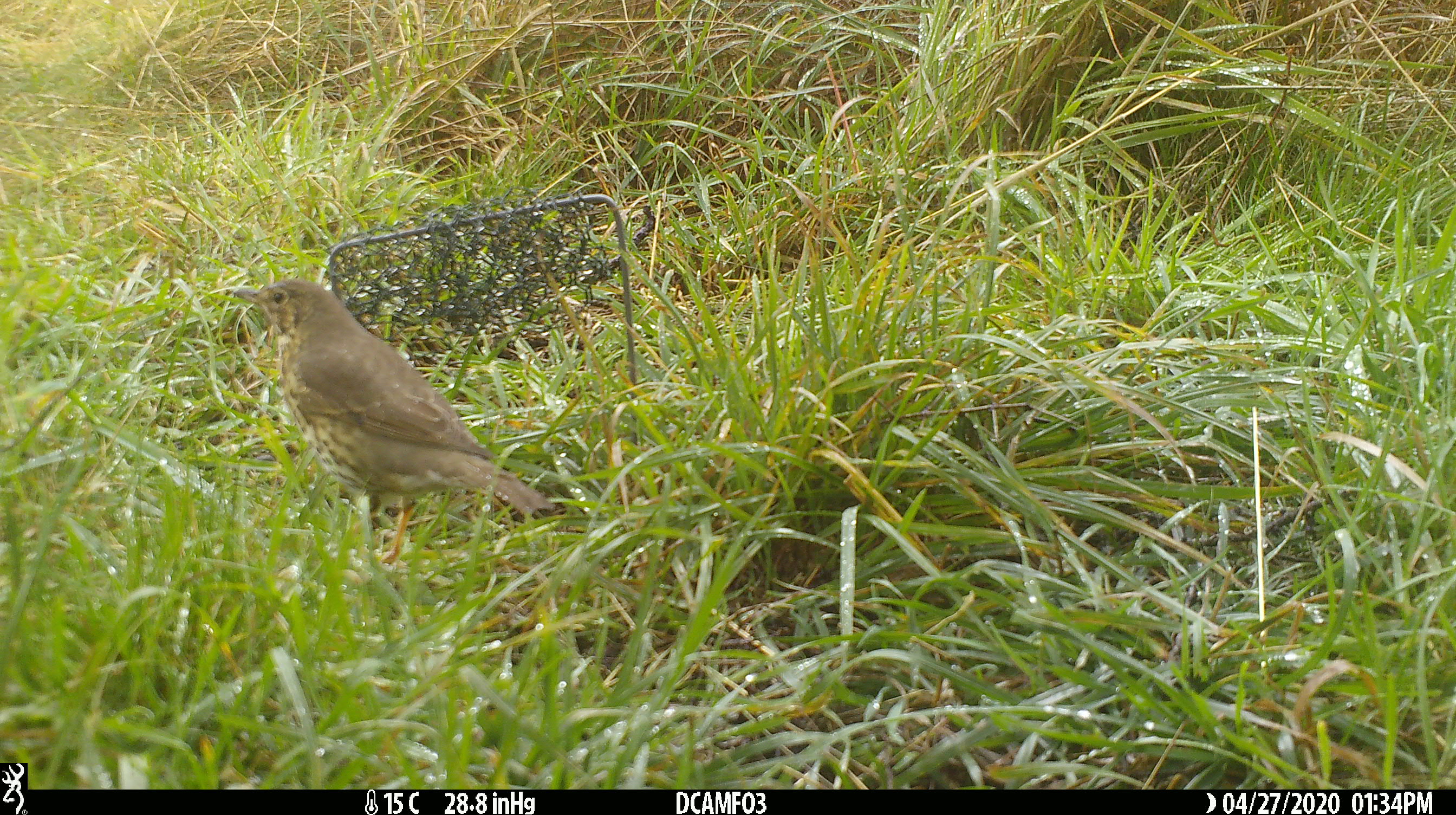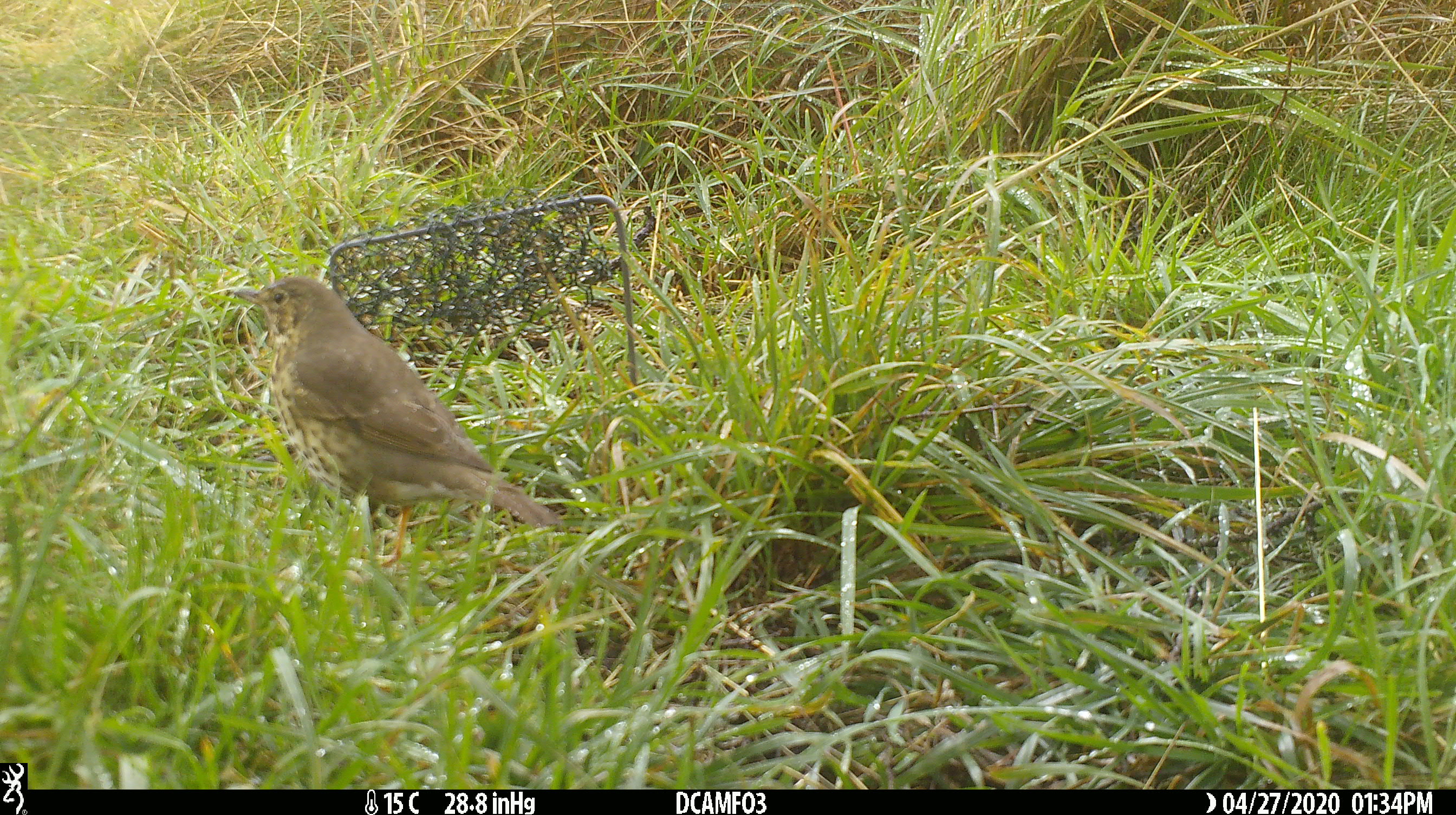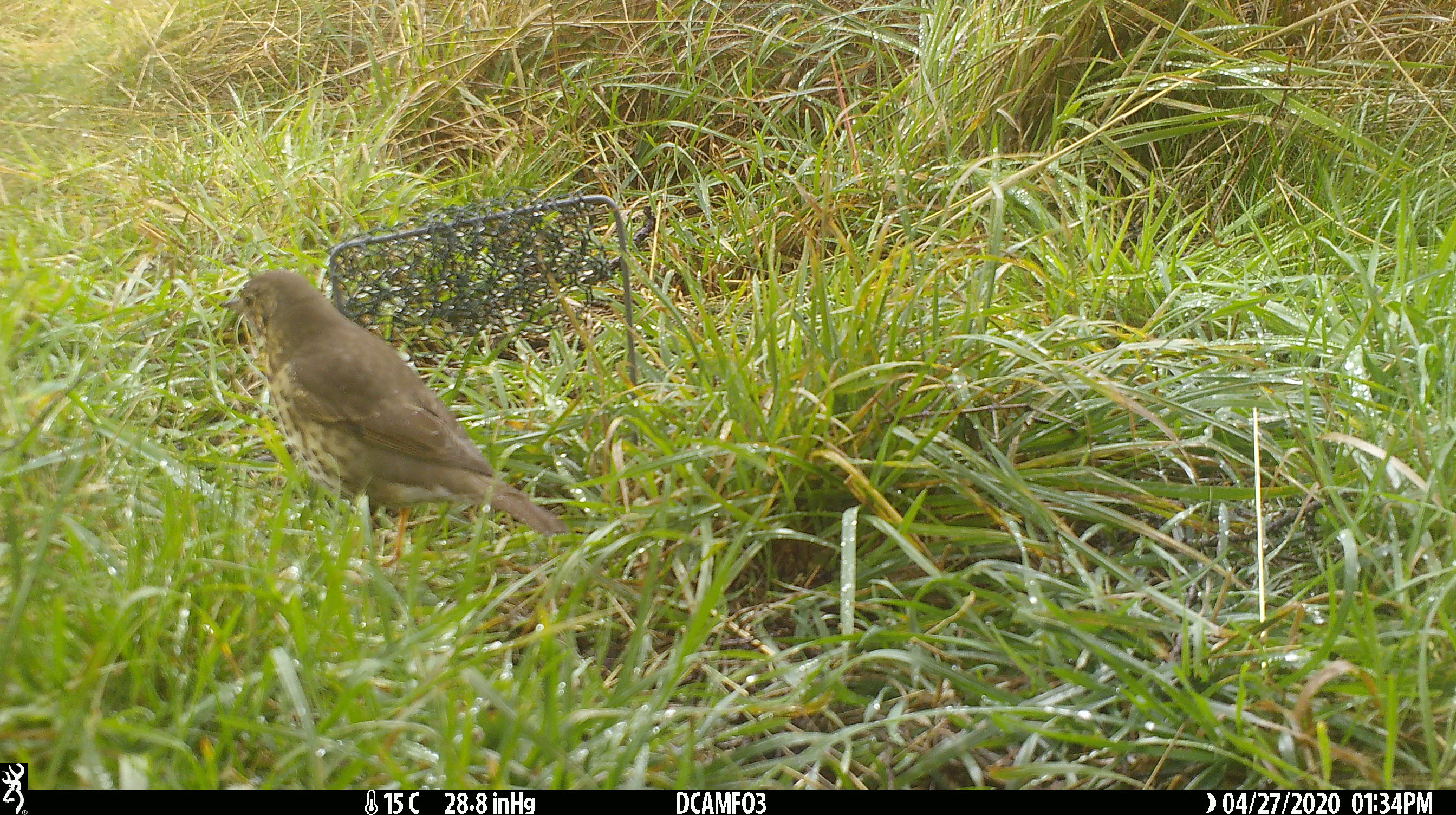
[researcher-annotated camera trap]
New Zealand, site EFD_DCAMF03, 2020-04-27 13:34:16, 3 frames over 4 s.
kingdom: Animalia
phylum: Chordata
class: Aves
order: Passeriformes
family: Turdidae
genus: Turdus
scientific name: Turdus philomelos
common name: song thrush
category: thrush